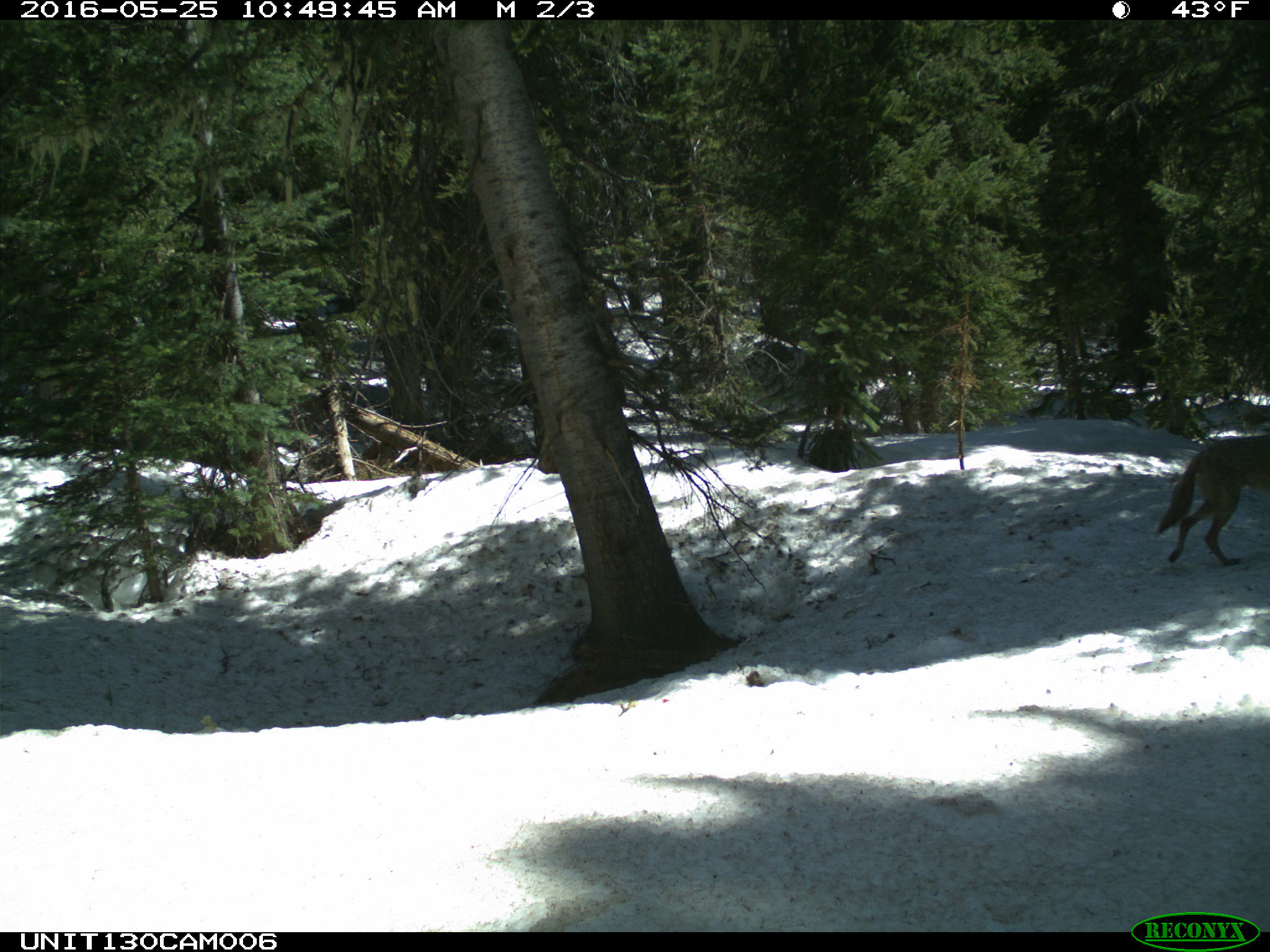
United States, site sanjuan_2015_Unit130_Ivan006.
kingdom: Animalia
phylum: Chordata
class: Mammalia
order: Carnivora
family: Canidae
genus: Canis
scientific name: Canis latrans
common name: coyote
Canis latrans (coyote).